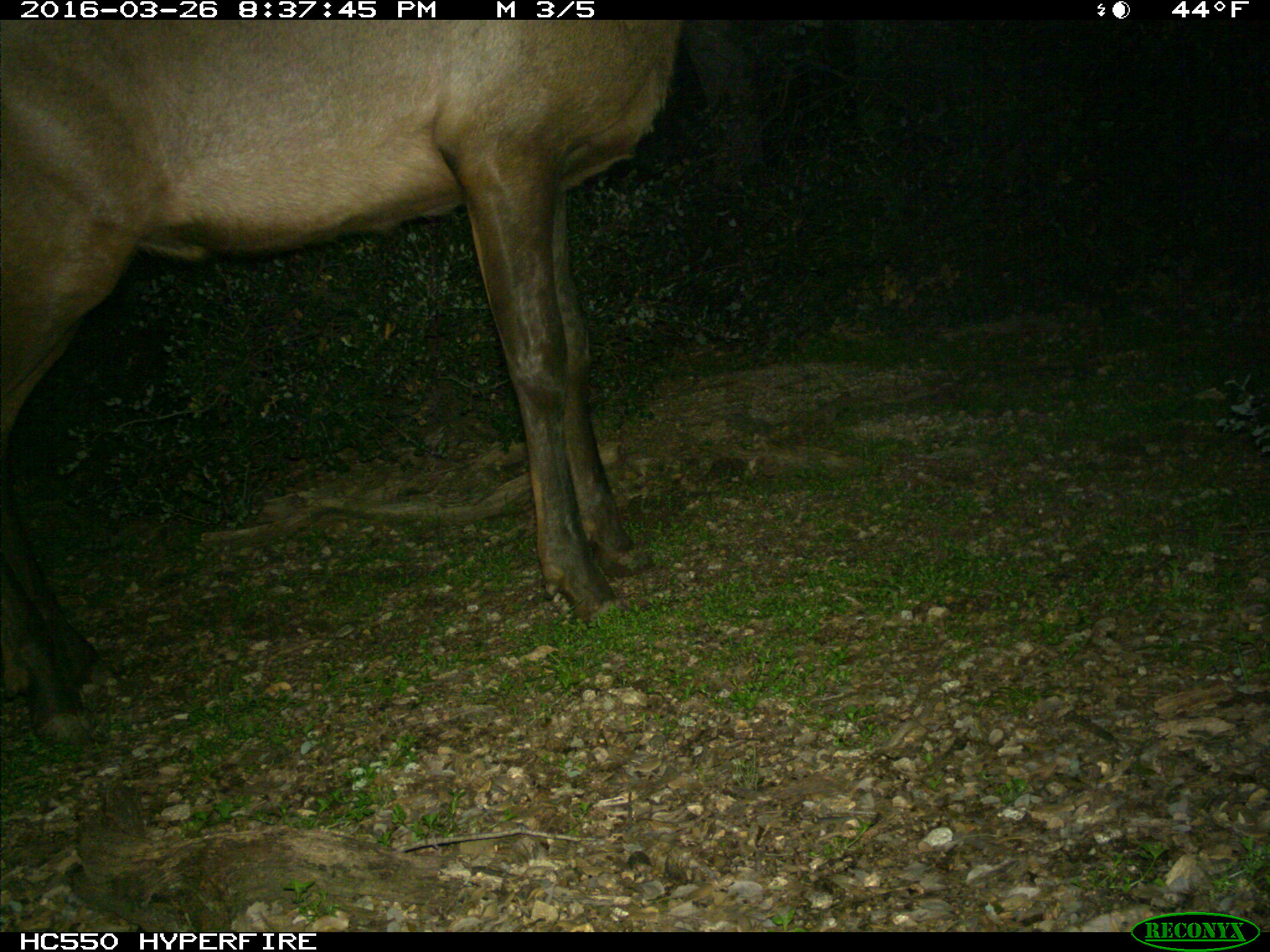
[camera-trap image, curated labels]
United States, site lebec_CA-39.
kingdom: Animalia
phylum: Chordata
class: Mammalia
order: Artiodactyla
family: Cervidae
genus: Cervus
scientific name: Cervus canadensis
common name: elk